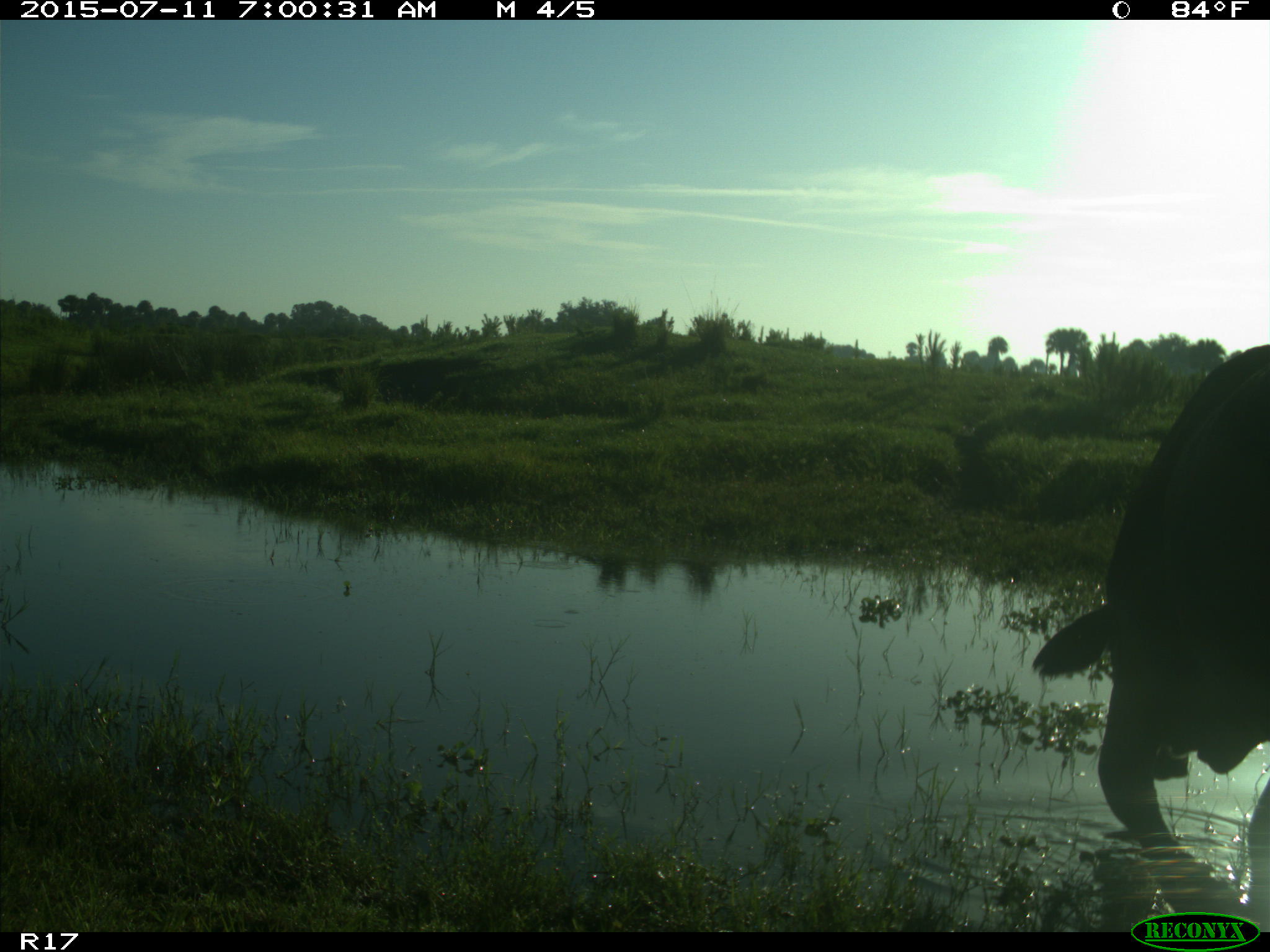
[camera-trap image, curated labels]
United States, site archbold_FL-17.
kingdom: Animalia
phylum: Chordata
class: Mammalia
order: Artiodactyla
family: Bovidae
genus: Bos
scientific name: Bos taurus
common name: domestic cow